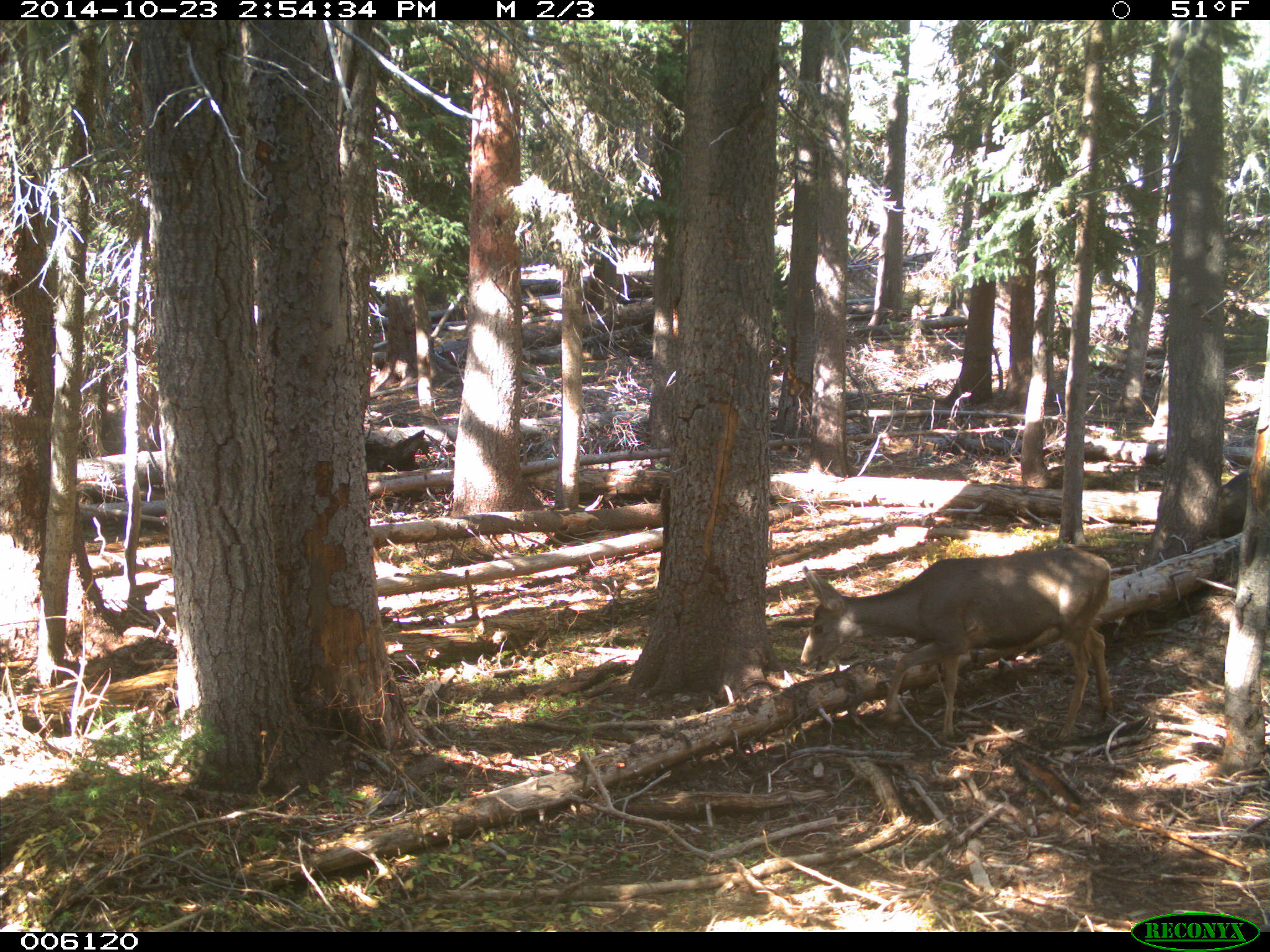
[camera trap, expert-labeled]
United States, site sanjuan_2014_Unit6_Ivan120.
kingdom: Animalia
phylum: Chordata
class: Mammalia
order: Artiodactyla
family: Cervidae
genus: Odocoileus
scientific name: Odocoileus hemionus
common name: mule deer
Odocoileus hemionus (mule deer).